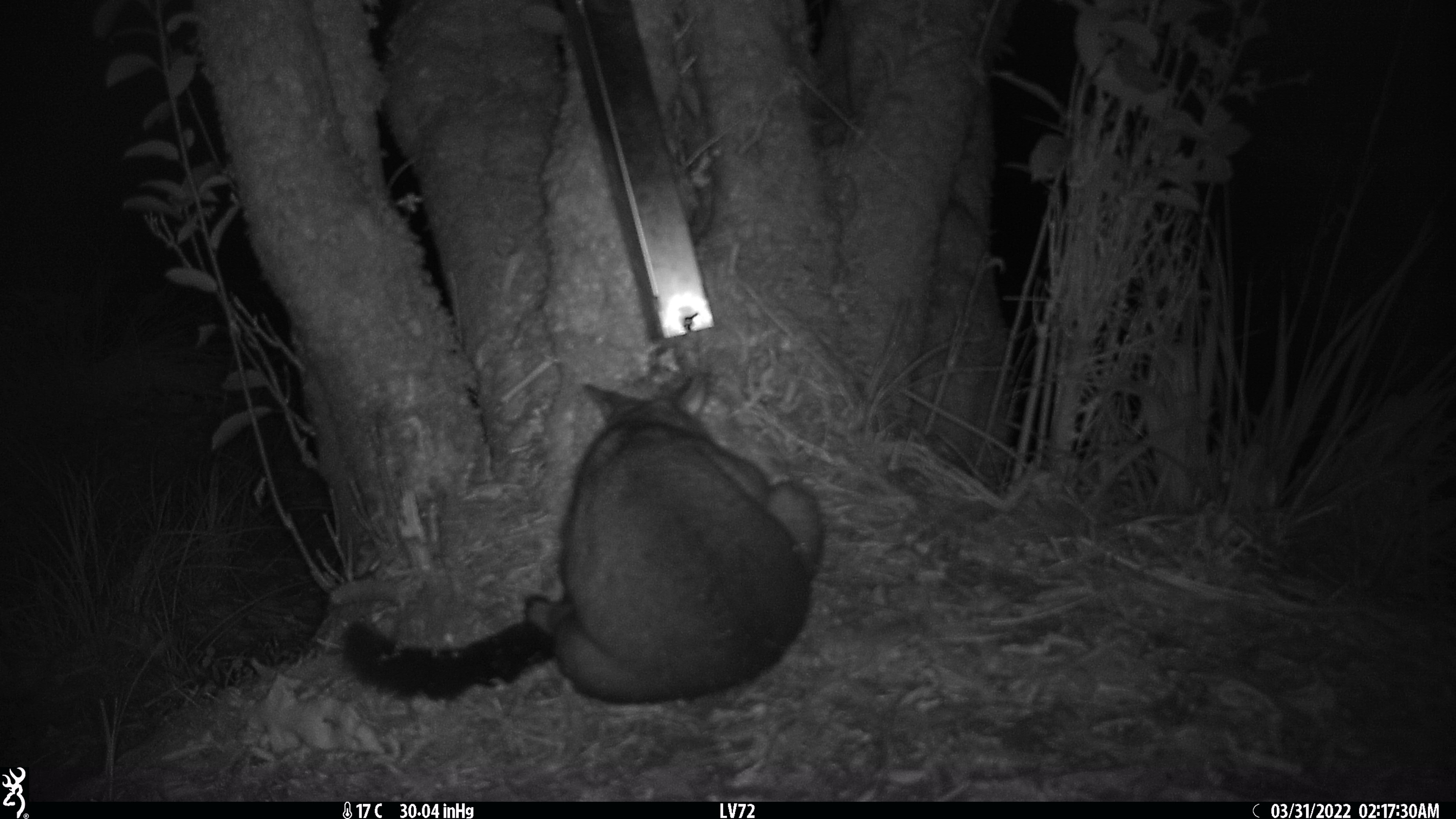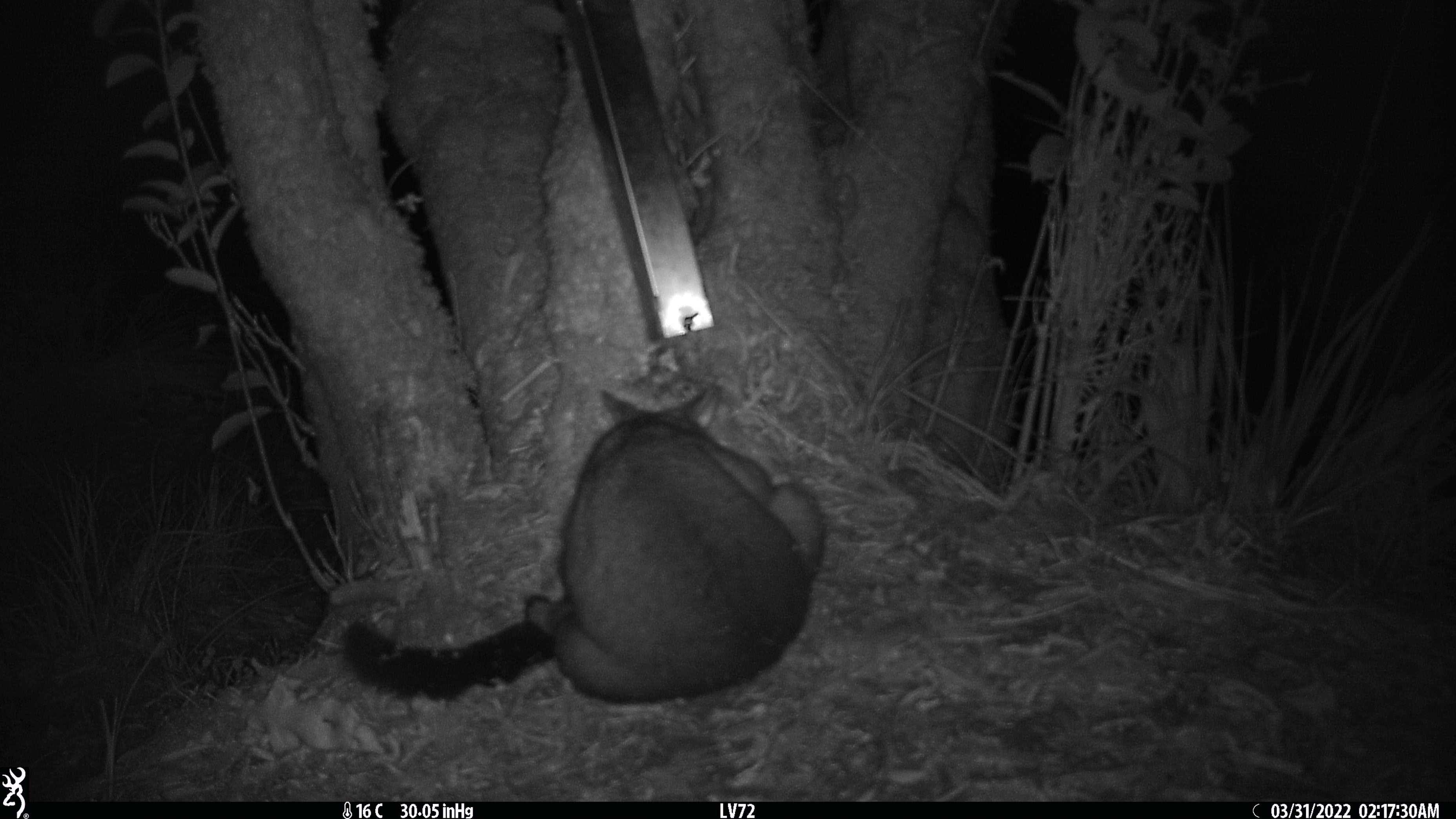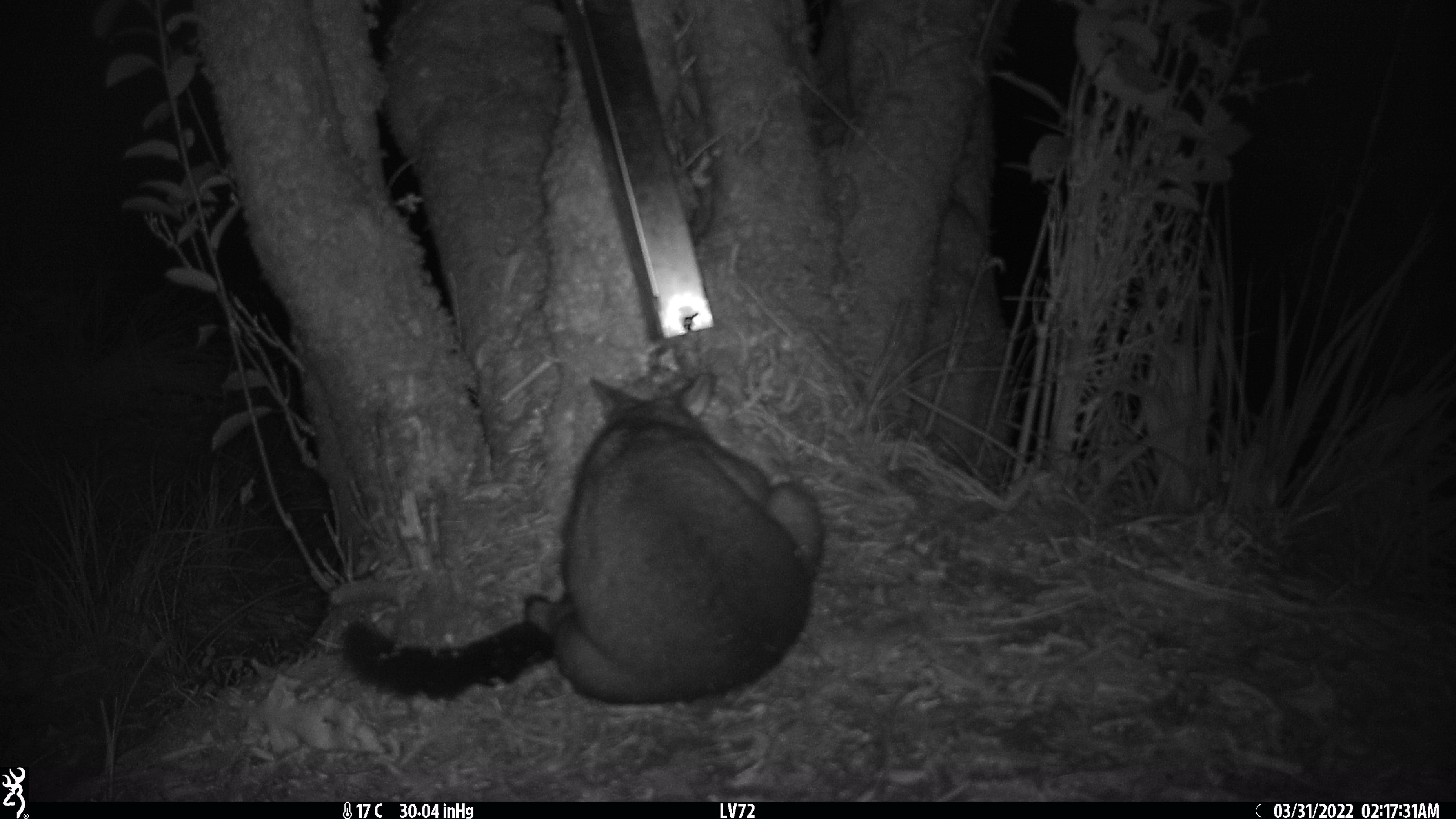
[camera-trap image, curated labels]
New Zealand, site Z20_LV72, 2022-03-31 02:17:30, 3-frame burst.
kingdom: Animalia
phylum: Chordata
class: Mammalia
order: Diprotodontia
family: Phalangeridae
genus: Trichosurus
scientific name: Trichosurus vulpecula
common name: common brushtail possum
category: possum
Possum (common brushtail possum) (Trichosurus vulpecula).